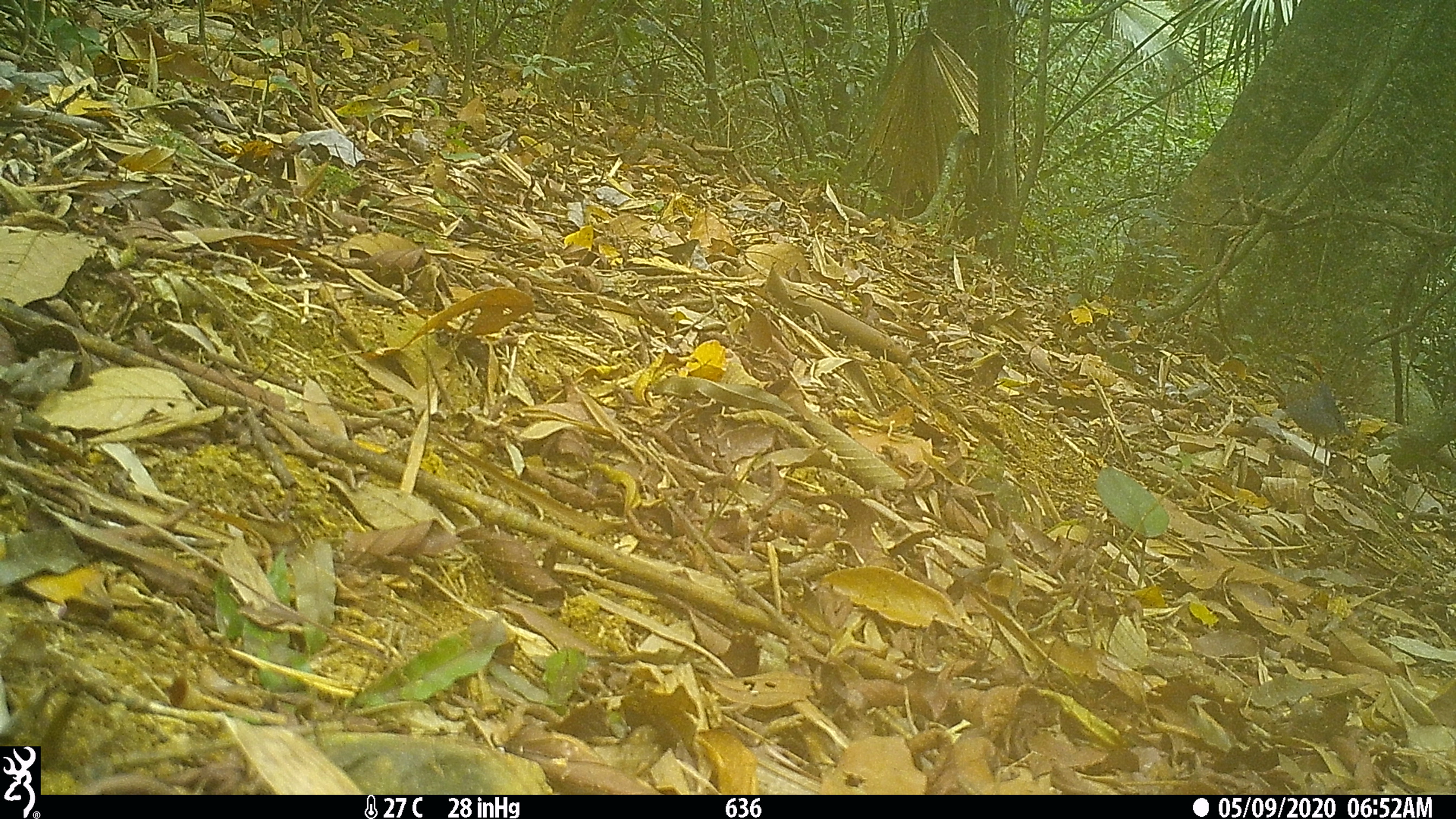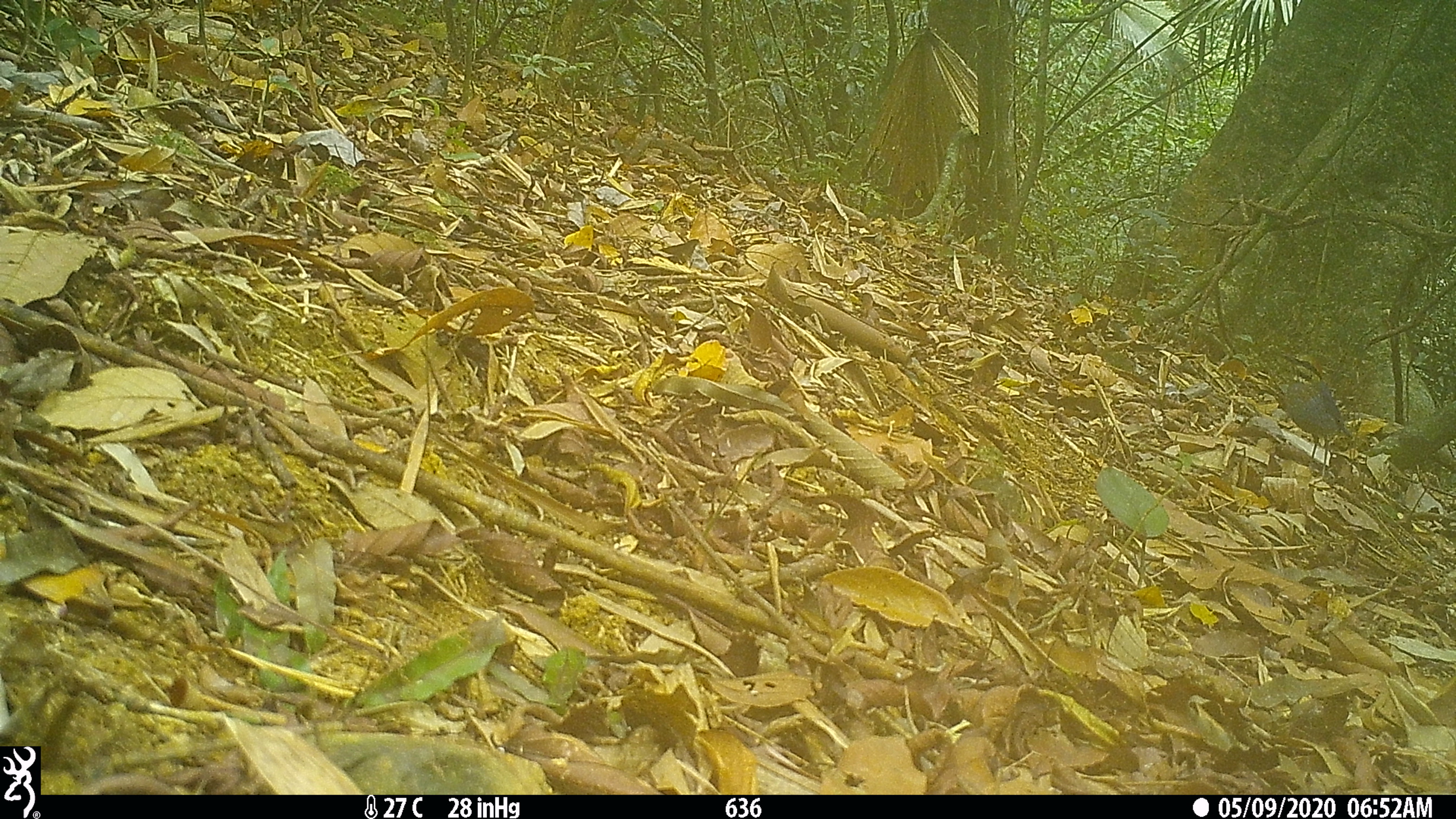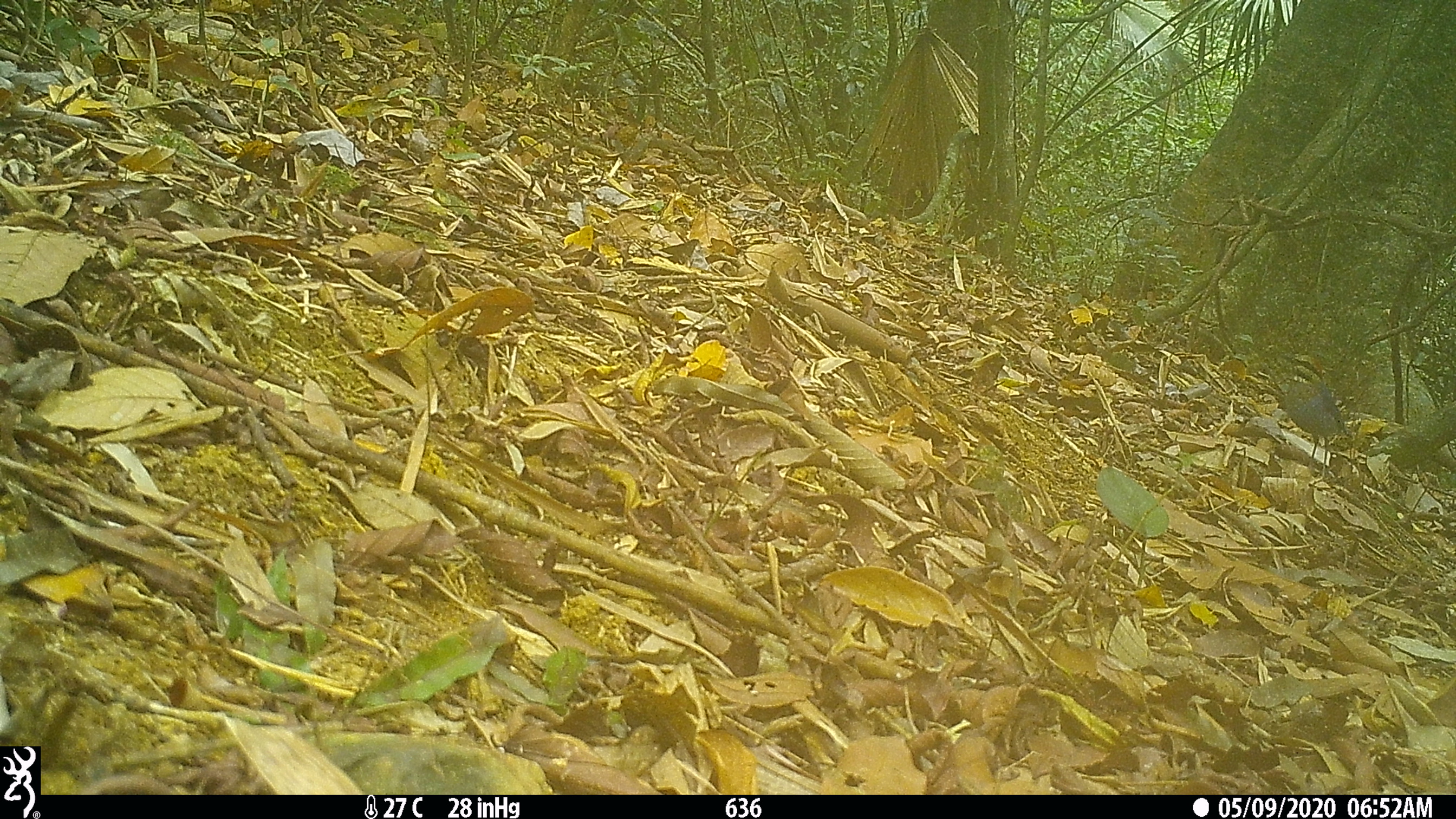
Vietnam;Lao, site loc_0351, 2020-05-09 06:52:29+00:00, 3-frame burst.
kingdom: Animalia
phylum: Chordata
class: Aves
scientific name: Aves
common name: bird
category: unidentified bird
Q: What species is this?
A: Unidentified bird (bird) (Aves).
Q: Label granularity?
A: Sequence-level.